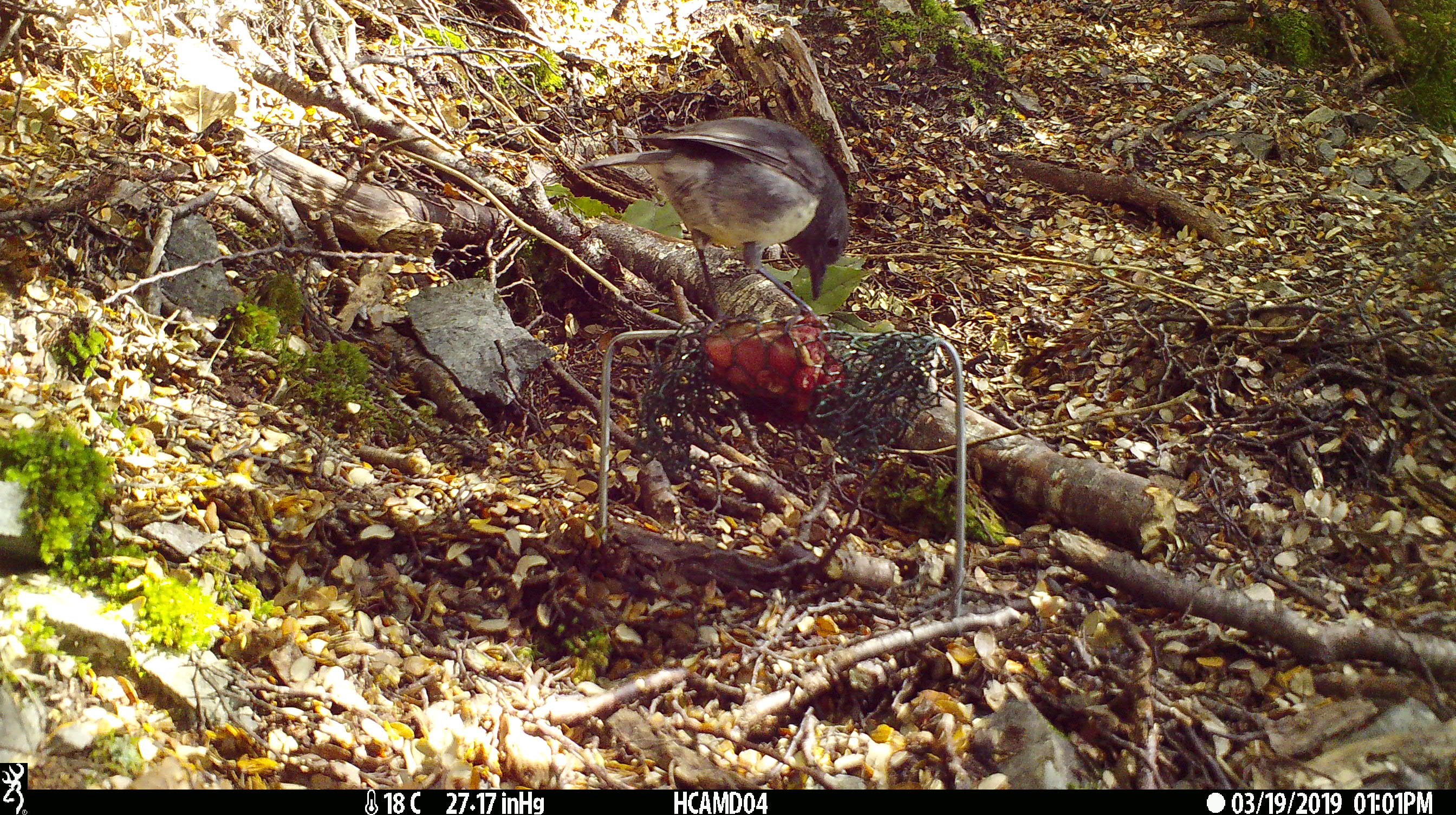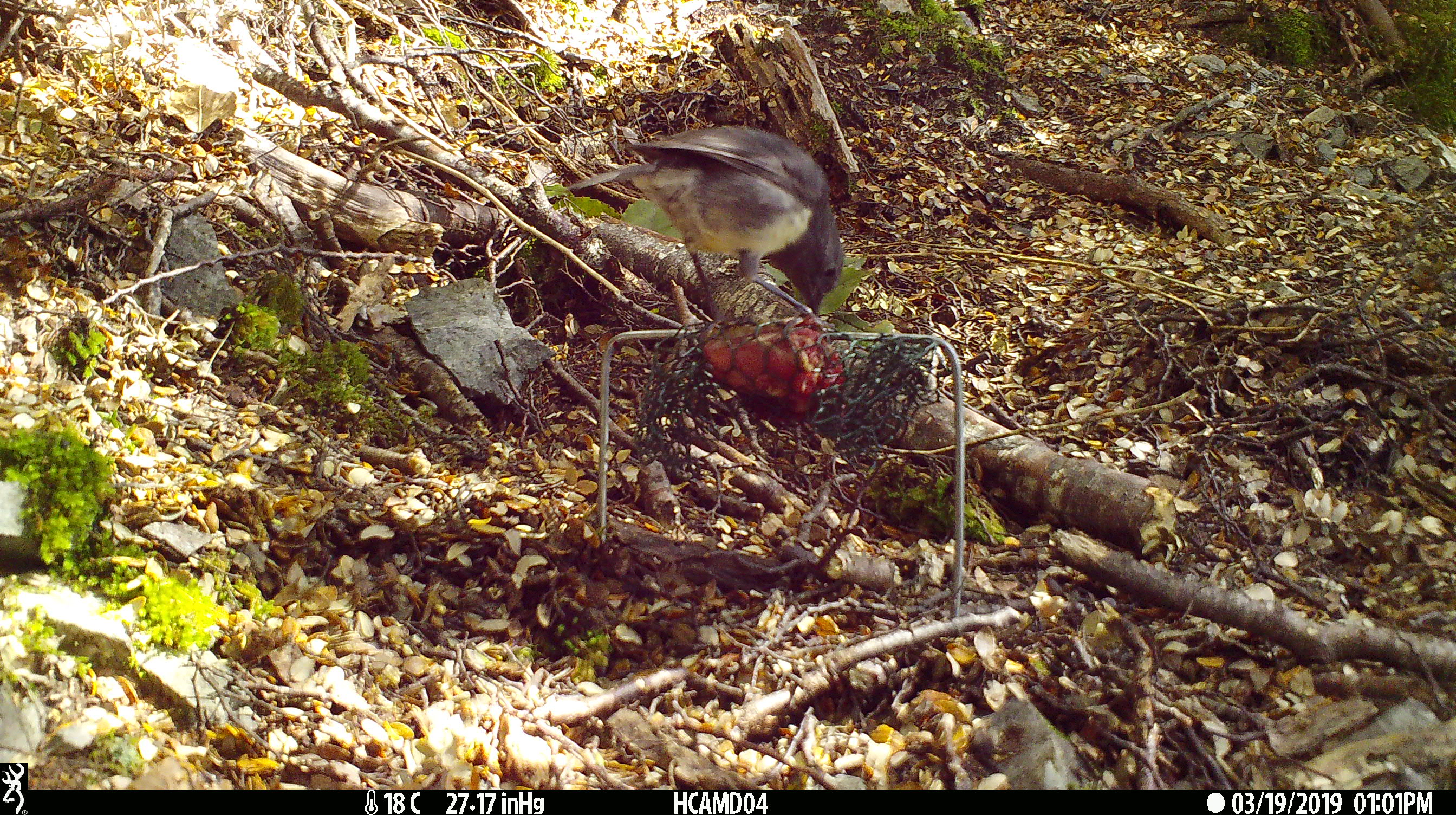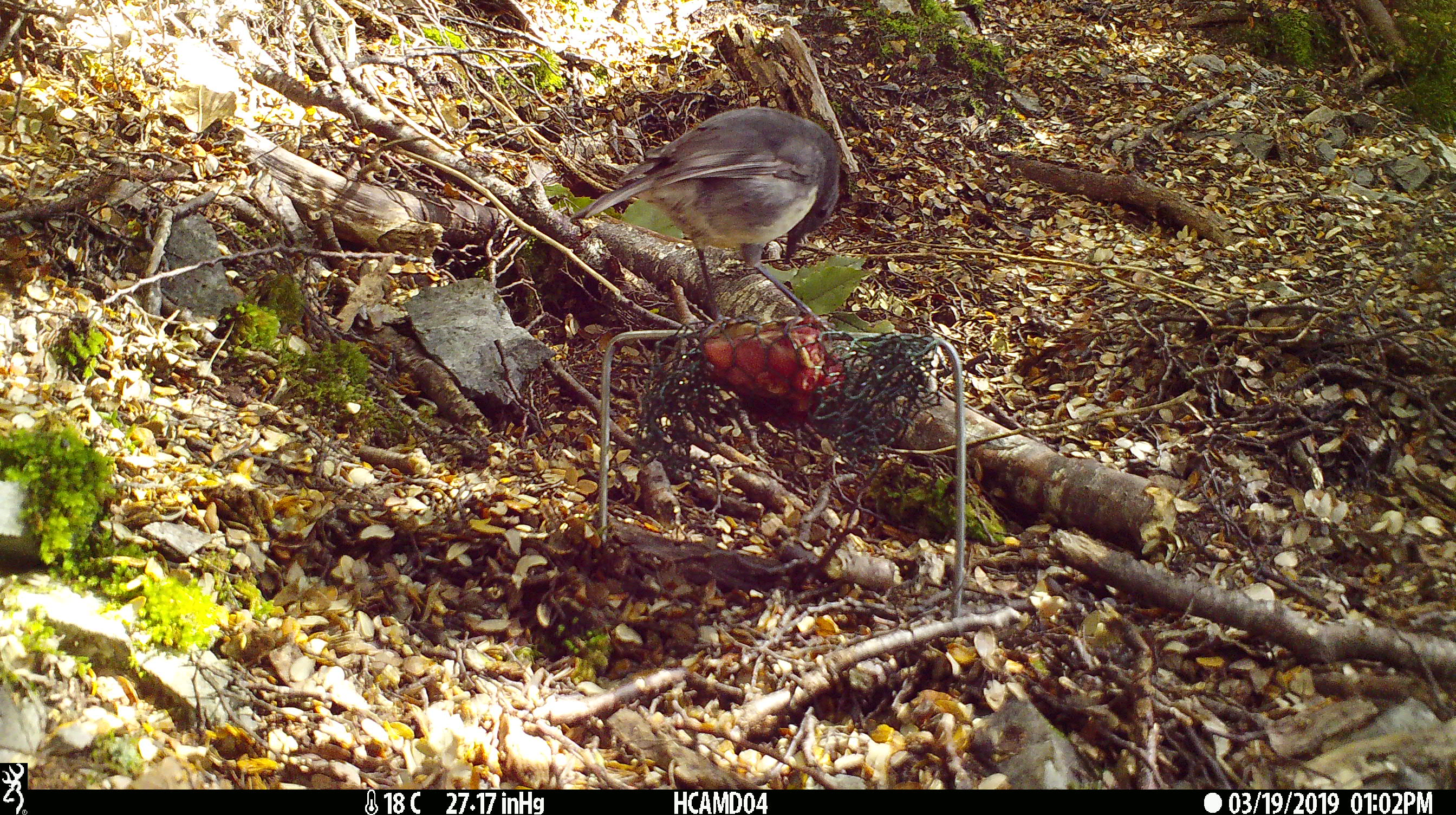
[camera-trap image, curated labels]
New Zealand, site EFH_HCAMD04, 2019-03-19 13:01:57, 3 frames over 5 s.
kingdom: Animalia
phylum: Chordata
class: Aves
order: Passeriformes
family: Petroicidae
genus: Petroica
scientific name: Petroica australis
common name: new zealand robin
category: robin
Robin (new zealand robin) (Petroica australis).